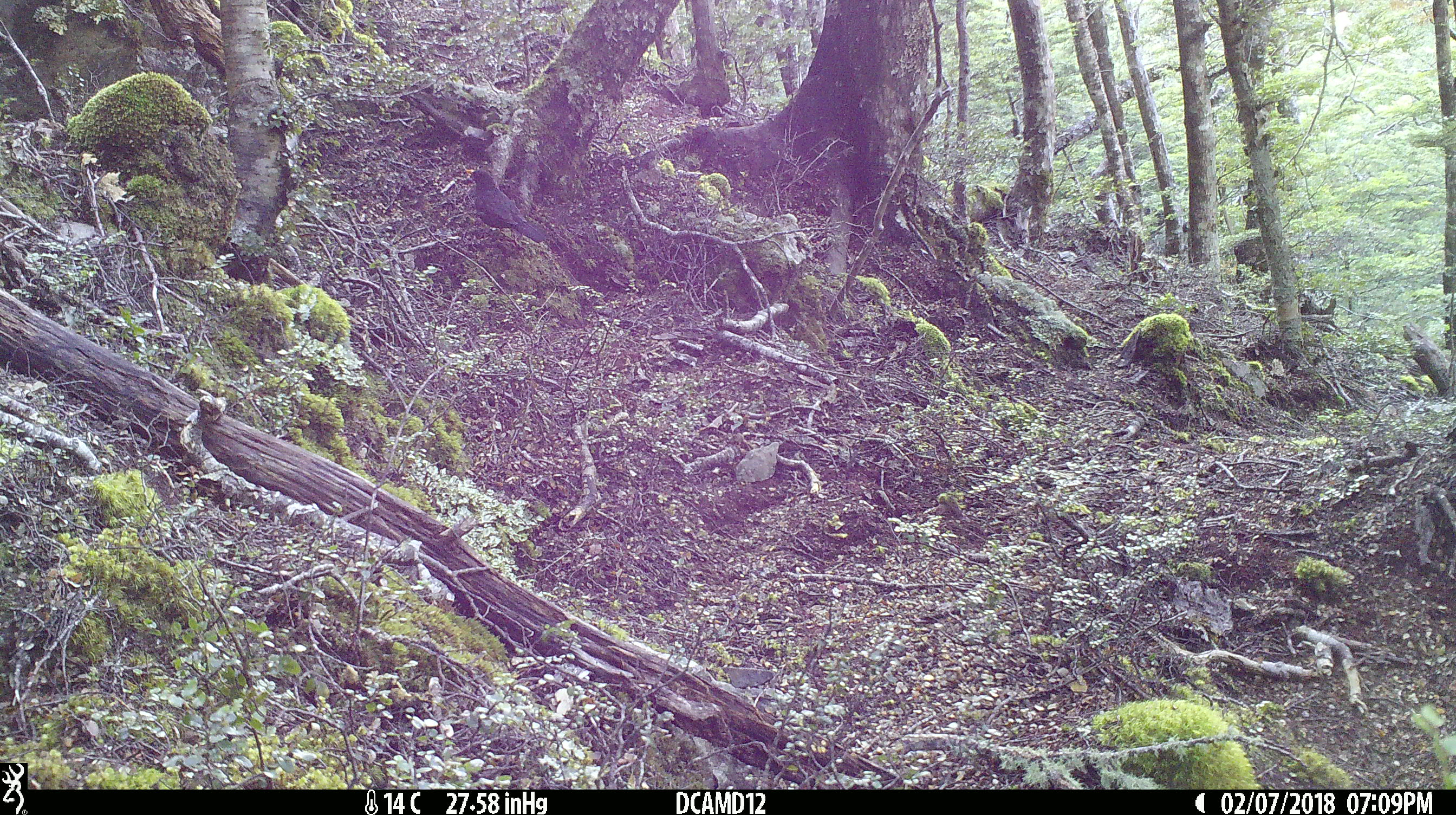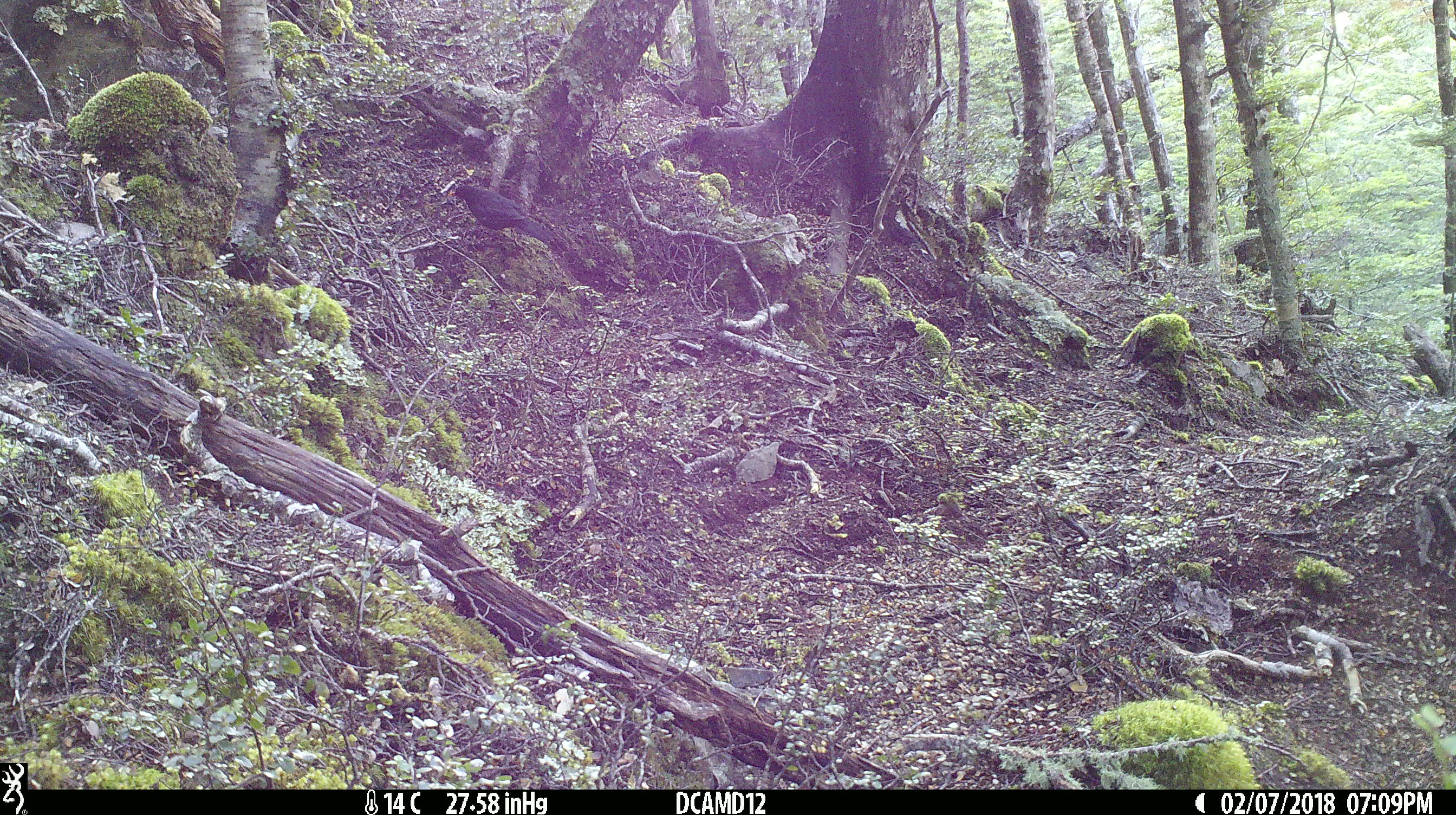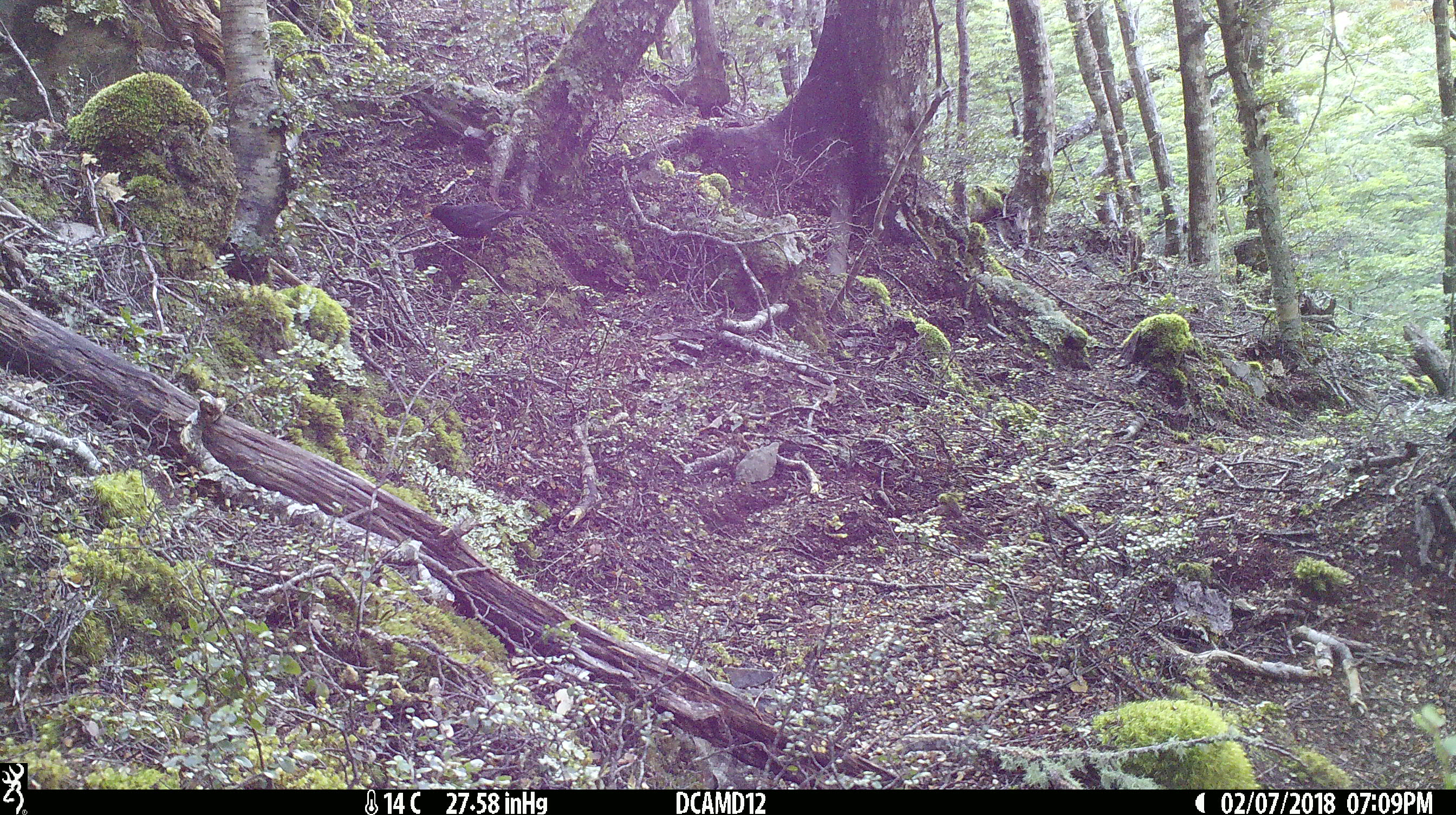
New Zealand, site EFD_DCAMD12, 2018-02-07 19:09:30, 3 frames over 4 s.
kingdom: Animalia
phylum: Chordata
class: Aves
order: Passeriformes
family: Turdidae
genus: Turdus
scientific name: Turdus merula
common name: eurasian blackbird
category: blackbird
Blackbird (eurasian blackbird) (Turdus merula).